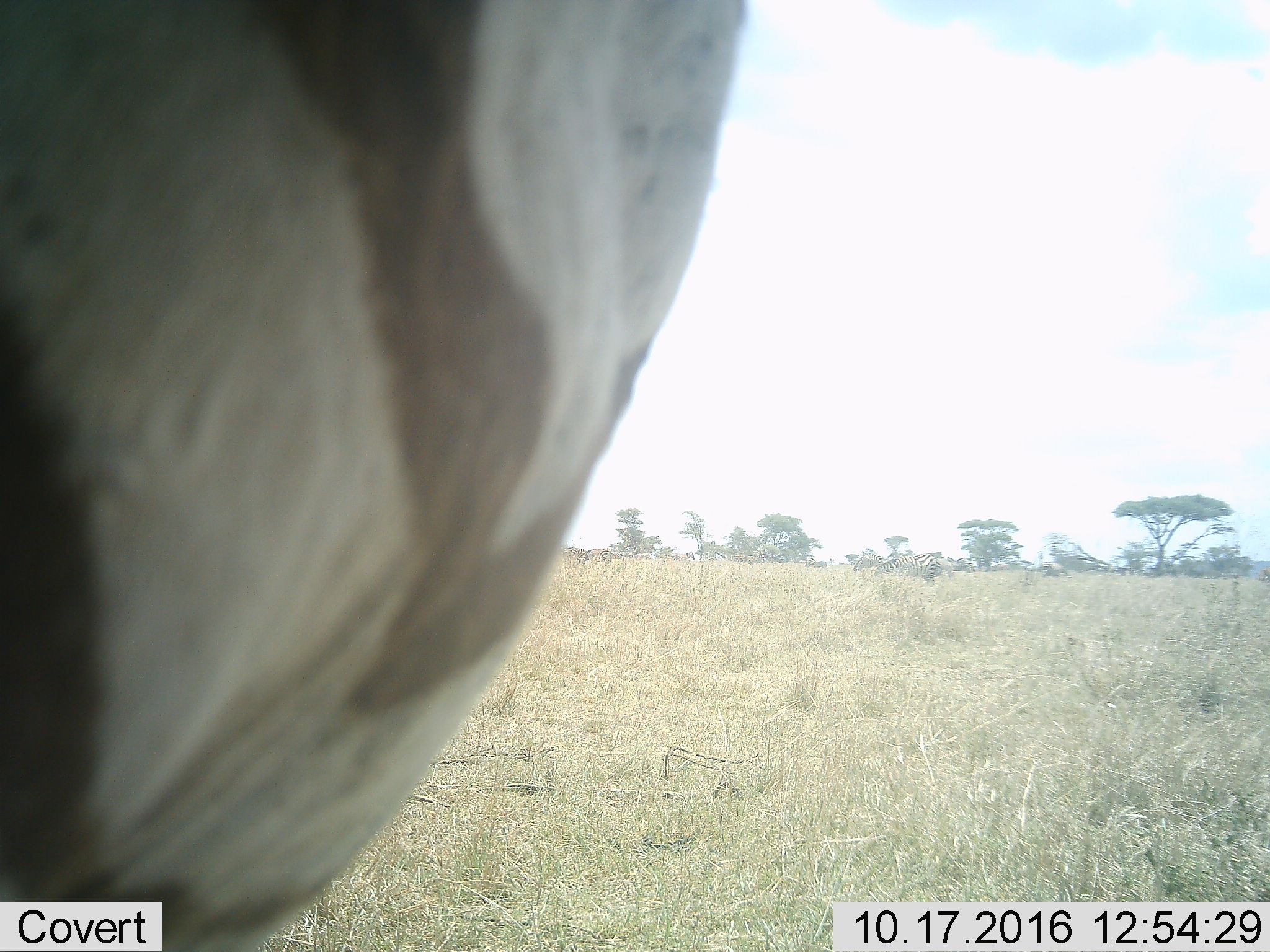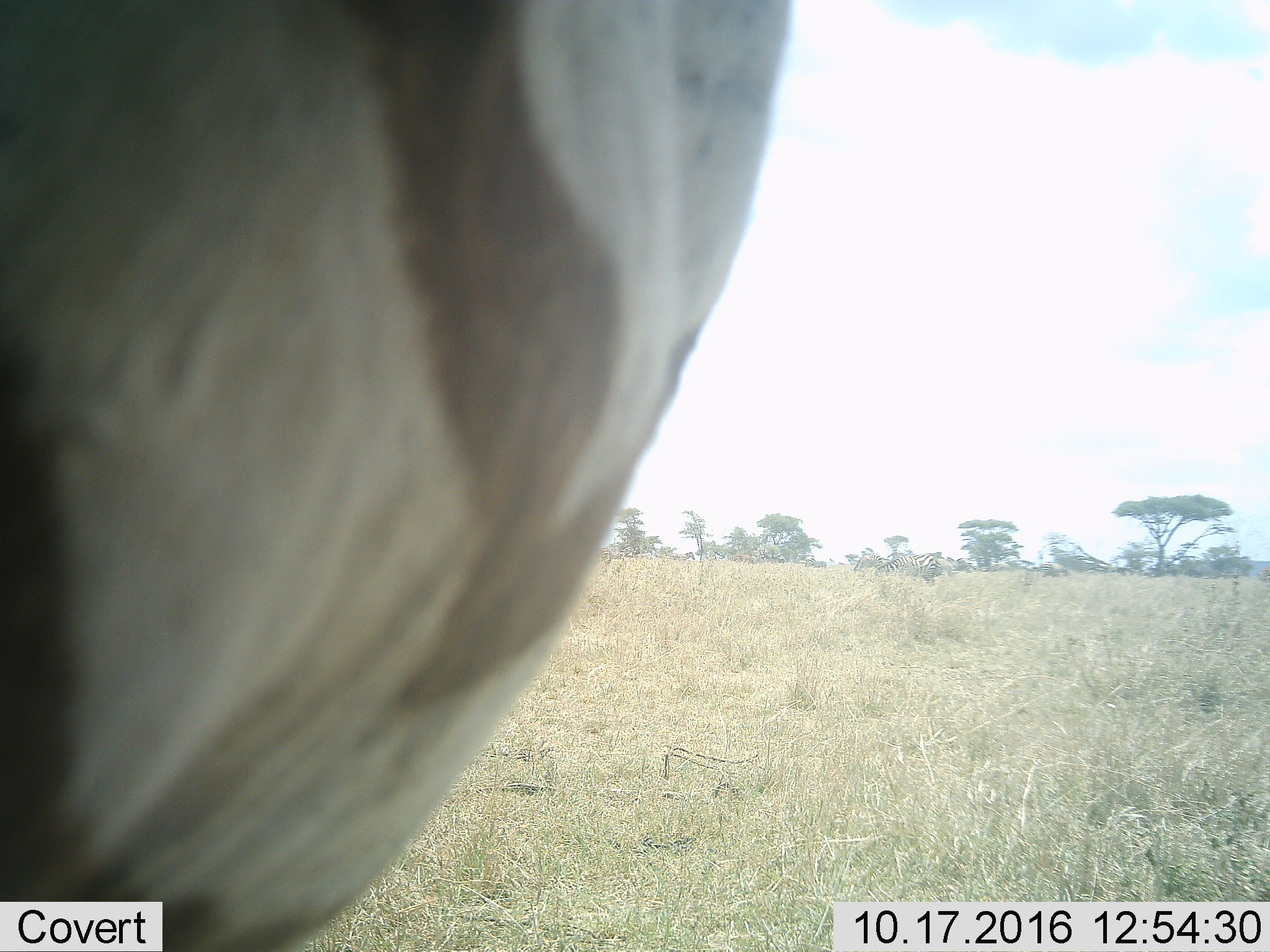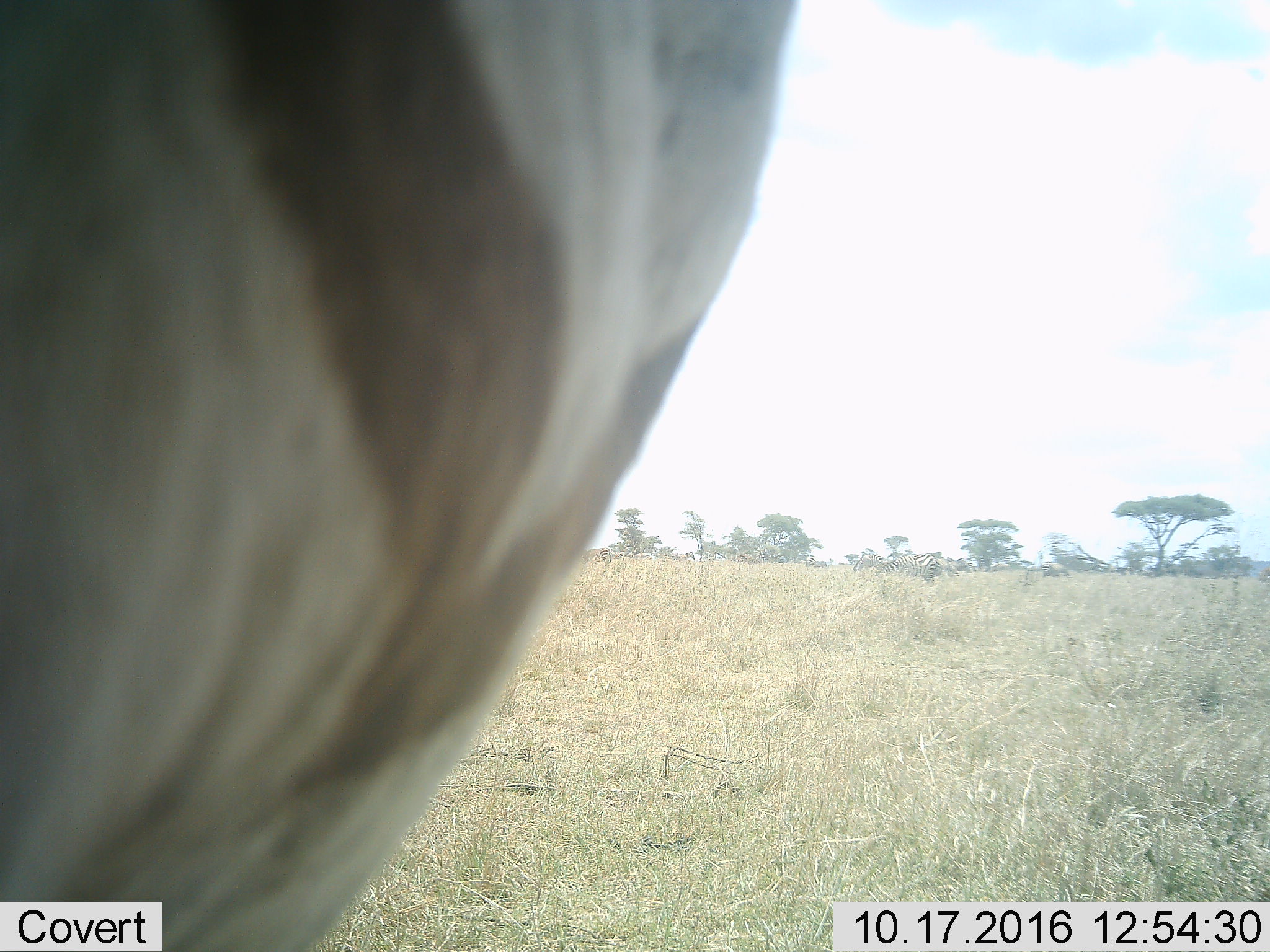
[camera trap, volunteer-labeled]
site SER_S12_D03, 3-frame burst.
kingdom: Animalia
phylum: Chordata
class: Mammalia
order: Perissodactyla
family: Equidae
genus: Equus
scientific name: Equus quagga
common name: plains zebra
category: zebraplains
Zebraplains (plains zebra) (Equus quagga), count 1. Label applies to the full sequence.